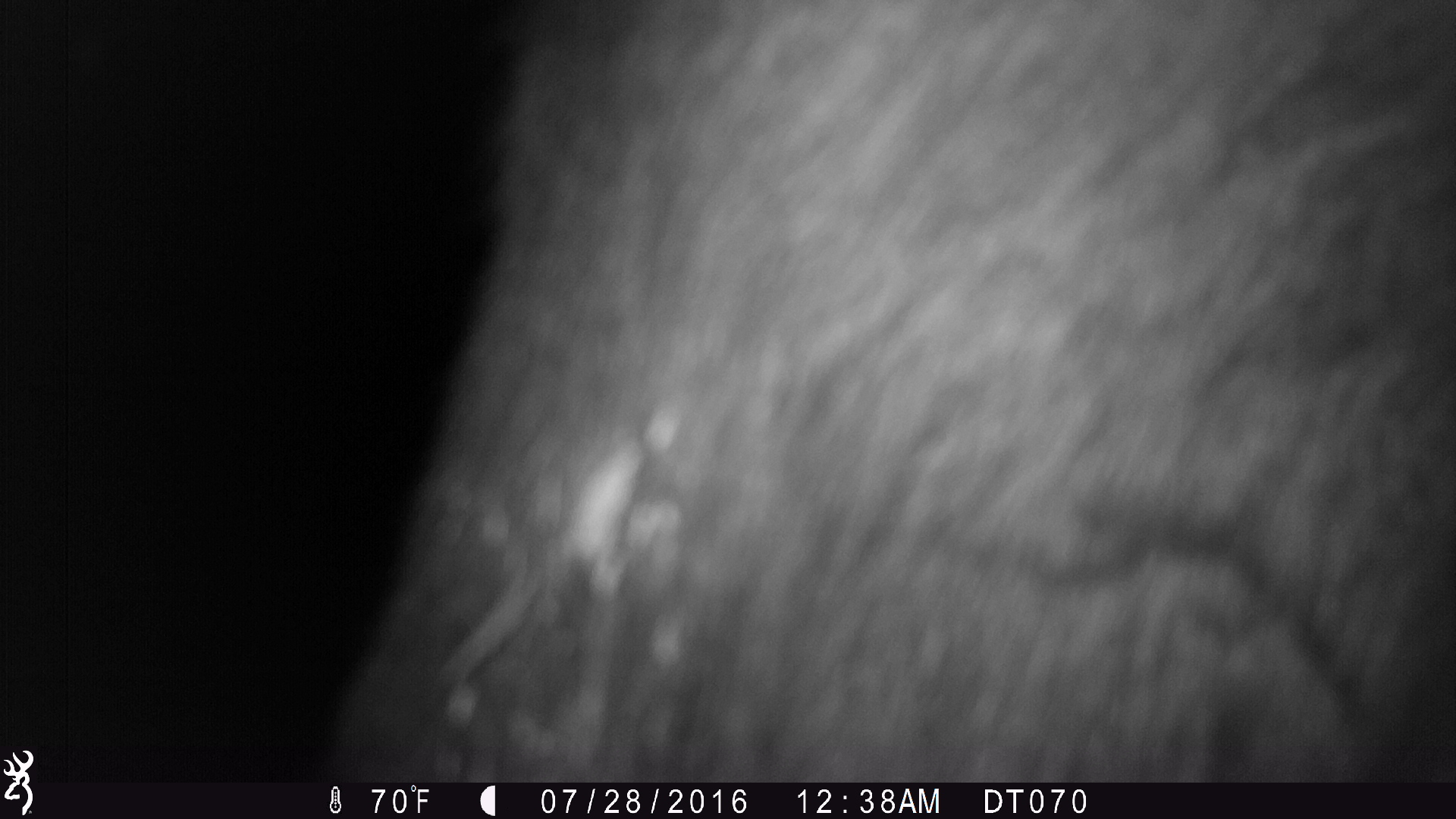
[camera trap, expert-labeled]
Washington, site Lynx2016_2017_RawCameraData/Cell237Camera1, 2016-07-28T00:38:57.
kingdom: Animalia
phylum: Chordata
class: Mammalia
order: Artiodactyla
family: Bovidae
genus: Bos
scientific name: Bos taurus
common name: domestic cattle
Domestic cattle (Bos taurus). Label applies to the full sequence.